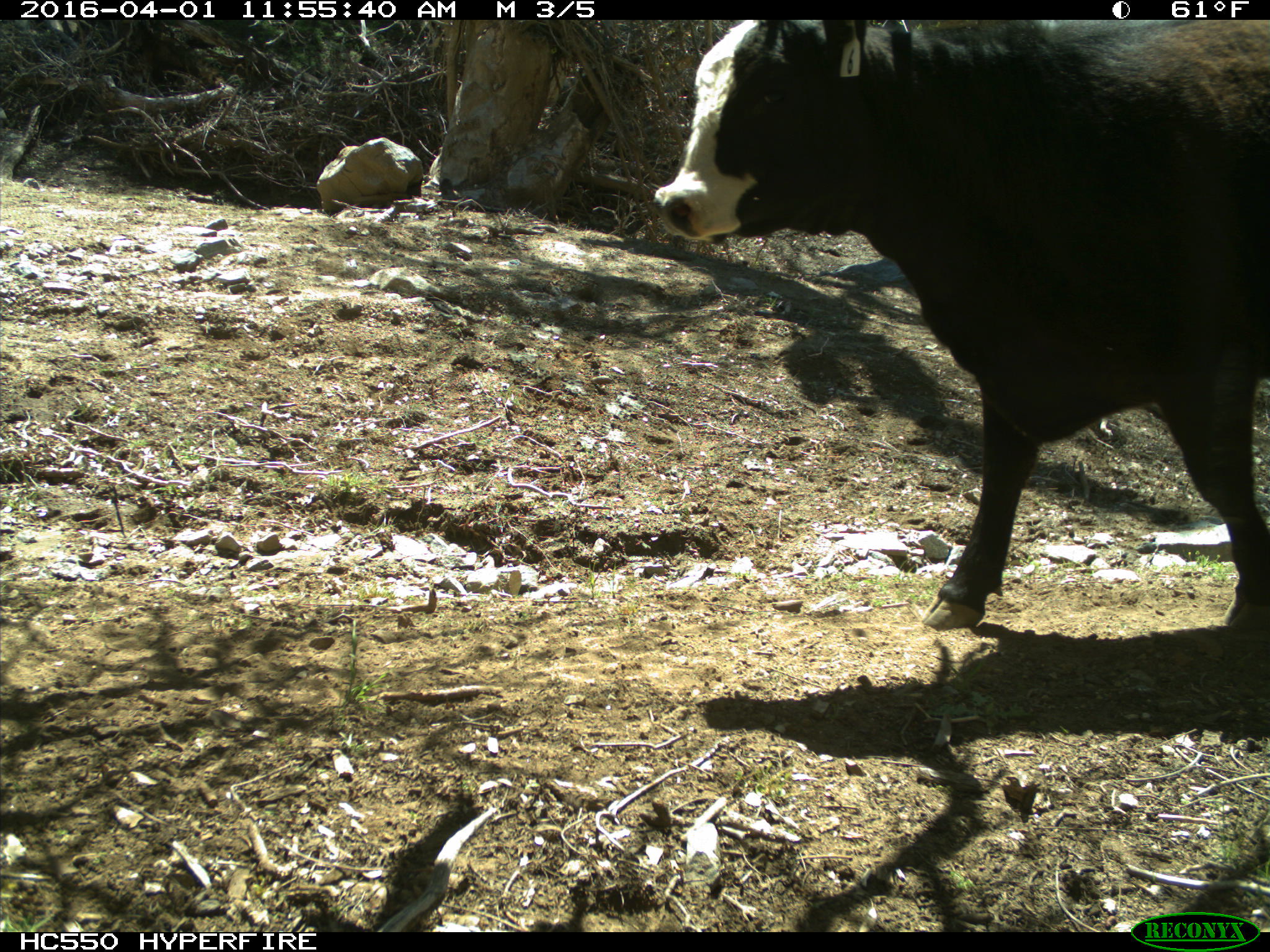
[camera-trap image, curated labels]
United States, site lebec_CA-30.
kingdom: Animalia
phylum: Chordata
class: Mammalia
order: Artiodactyla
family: Bovidae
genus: Bos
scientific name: Bos taurus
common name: domestic cow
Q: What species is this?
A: Bos taurus (domestic cow).